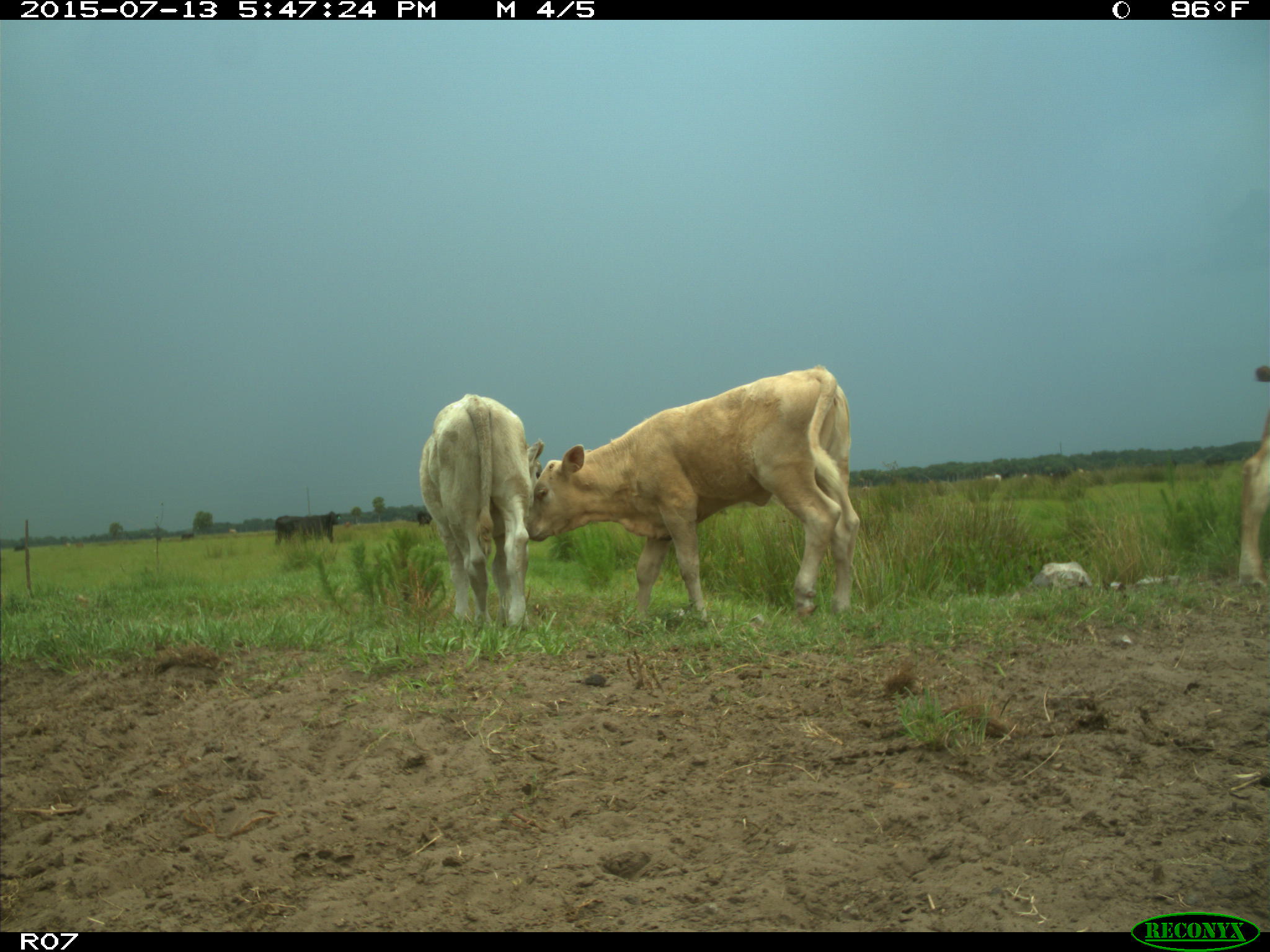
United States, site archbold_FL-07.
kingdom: Animalia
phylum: Chordata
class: Mammalia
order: Artiodactyla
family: Bovidae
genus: Bos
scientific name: Bos taurus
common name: domestic cow